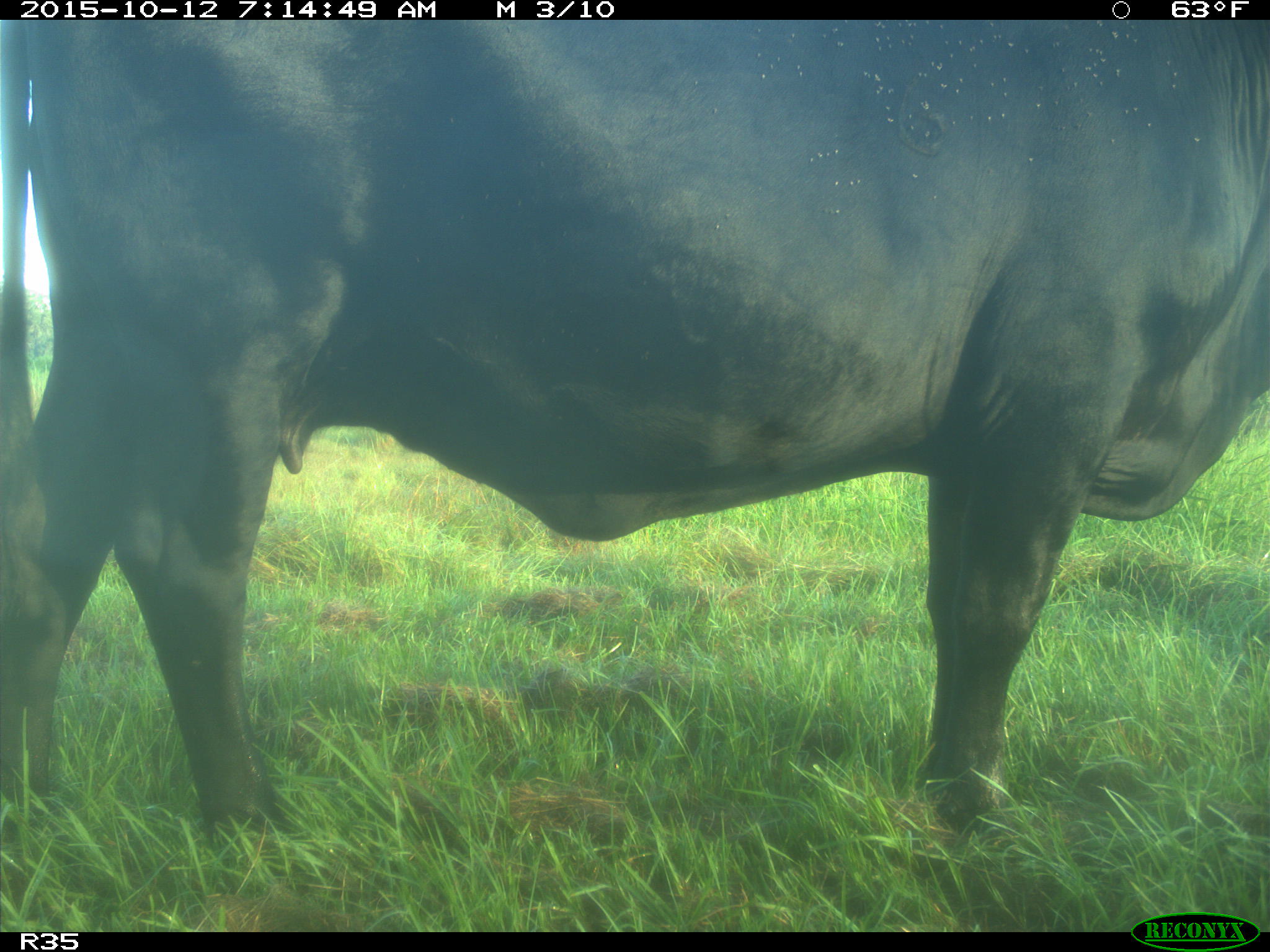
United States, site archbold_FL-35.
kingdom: Animalia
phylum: Chordata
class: Mammalia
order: Artiodactyla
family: Bovidae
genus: Bos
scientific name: Bos taurus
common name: domestic cow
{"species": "Bos taurus (domestic cow)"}